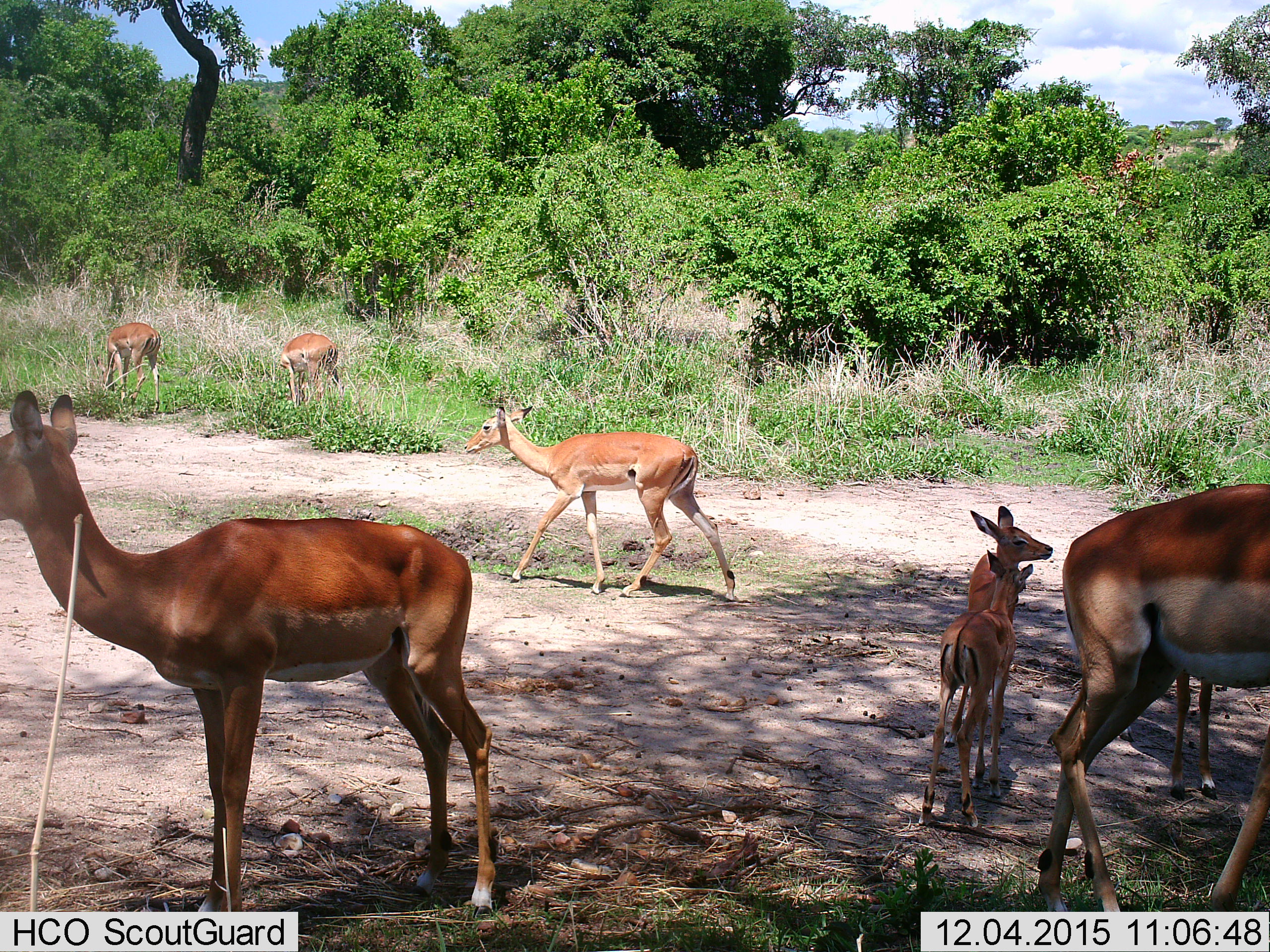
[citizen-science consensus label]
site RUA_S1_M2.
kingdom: Animalia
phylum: Chordata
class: Mammalia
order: Artiodactyla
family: Bovidae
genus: Aepyceros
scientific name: Aepyceros melampus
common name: impala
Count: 8.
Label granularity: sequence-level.